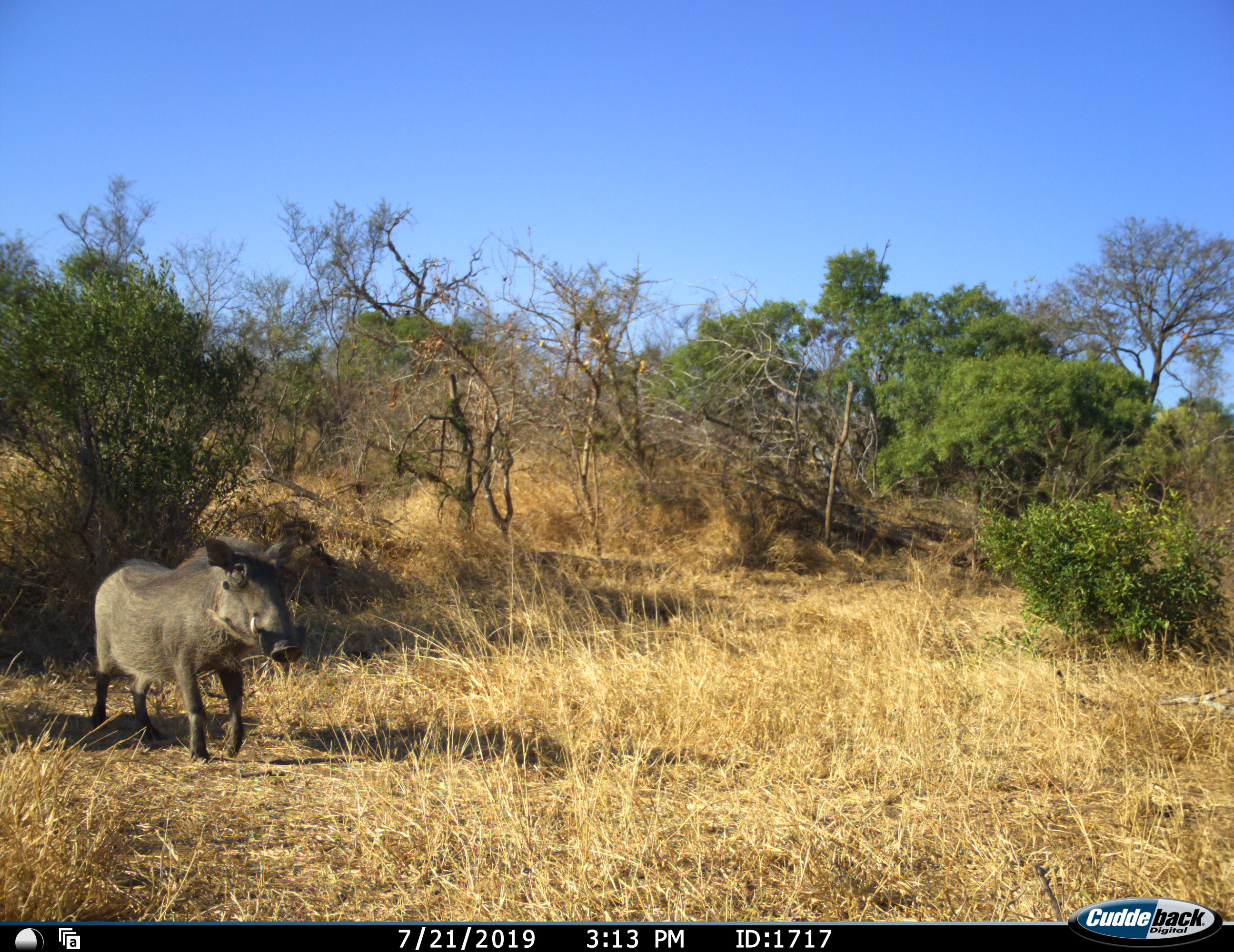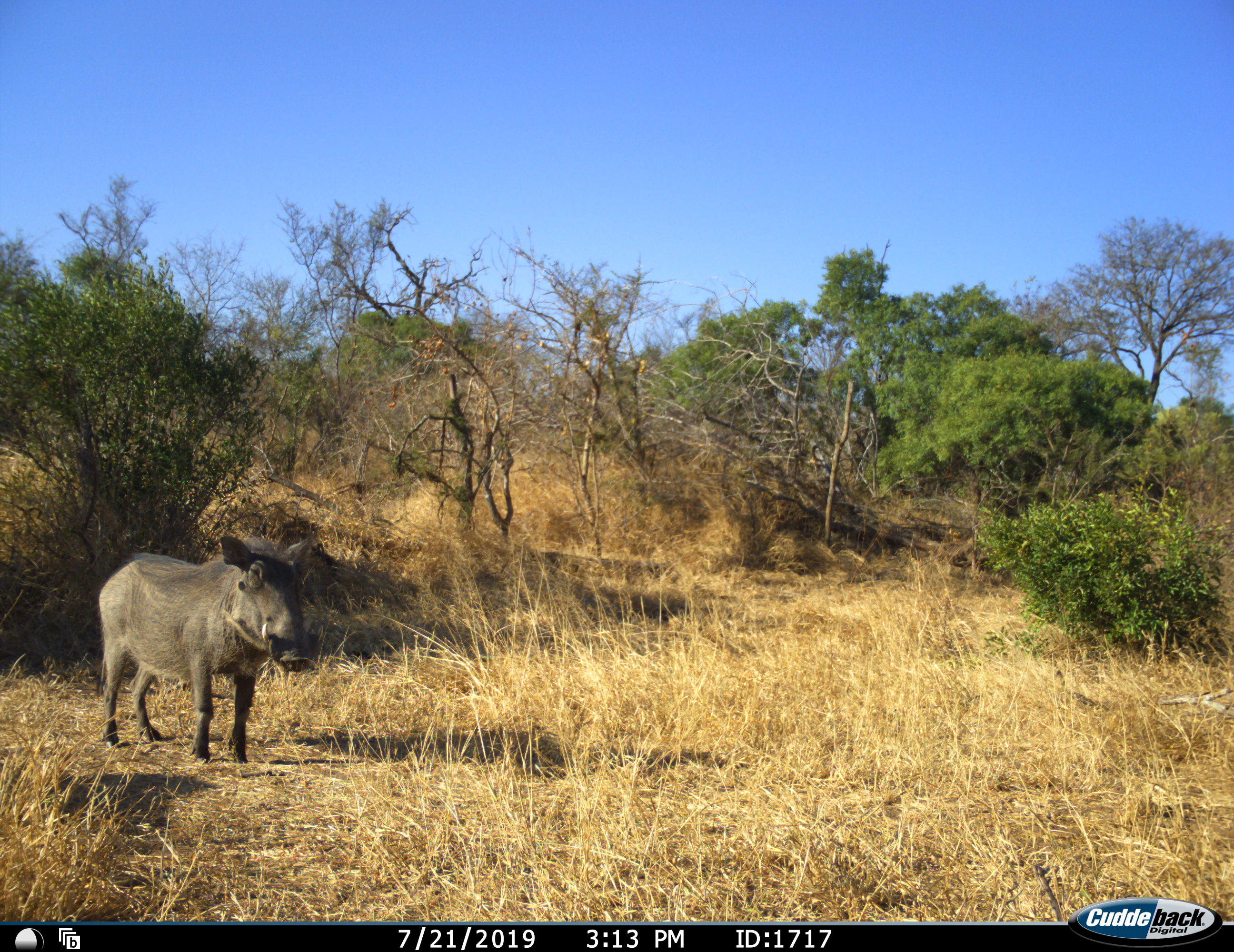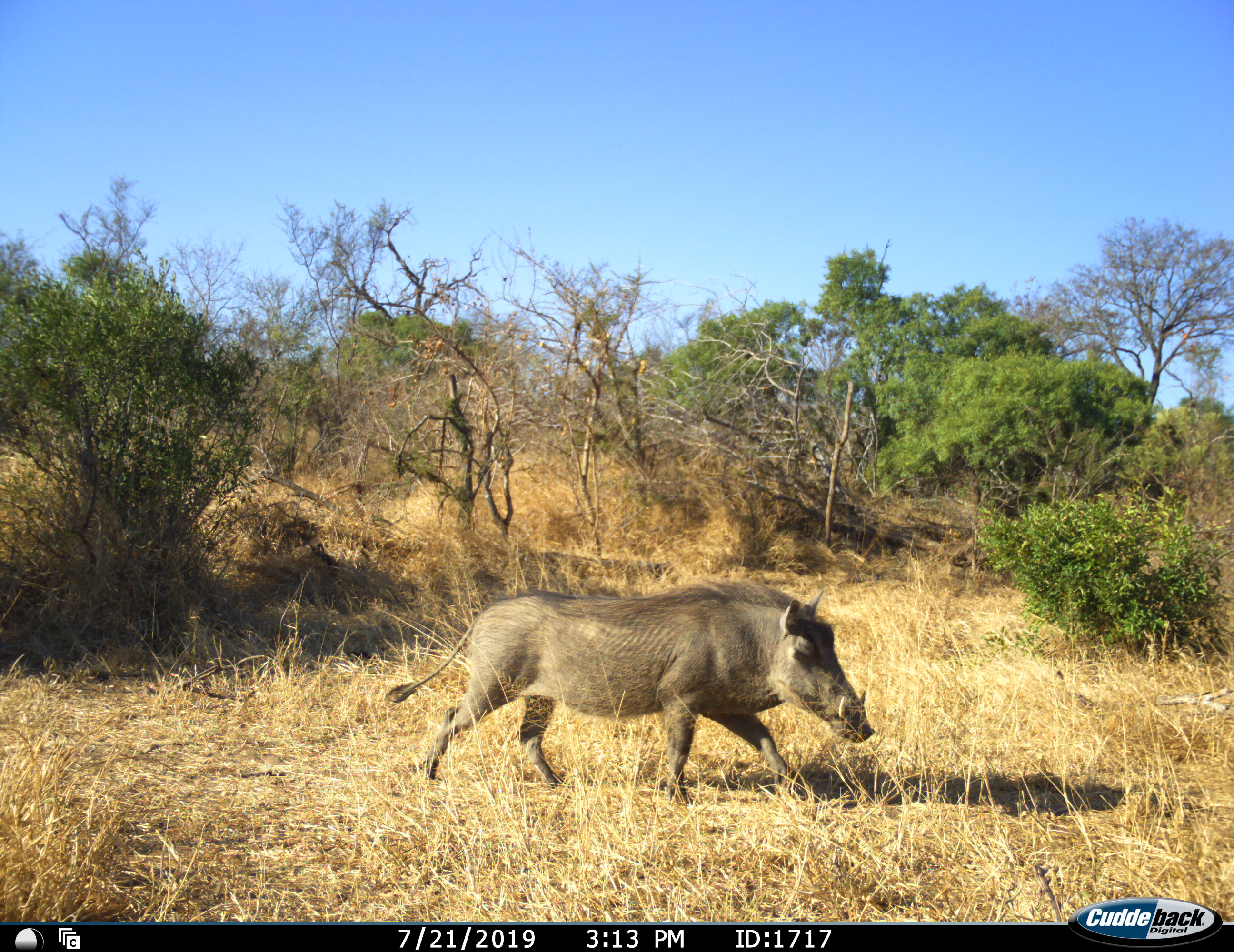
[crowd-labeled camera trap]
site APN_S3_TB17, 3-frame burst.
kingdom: Animalia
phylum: Chordata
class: Mammalia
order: Artiodactyla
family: Suidae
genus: Phacochoerus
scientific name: Phacochoerus africanus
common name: warthog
Warthog (Phacochoerus africanus), count 1. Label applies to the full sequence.